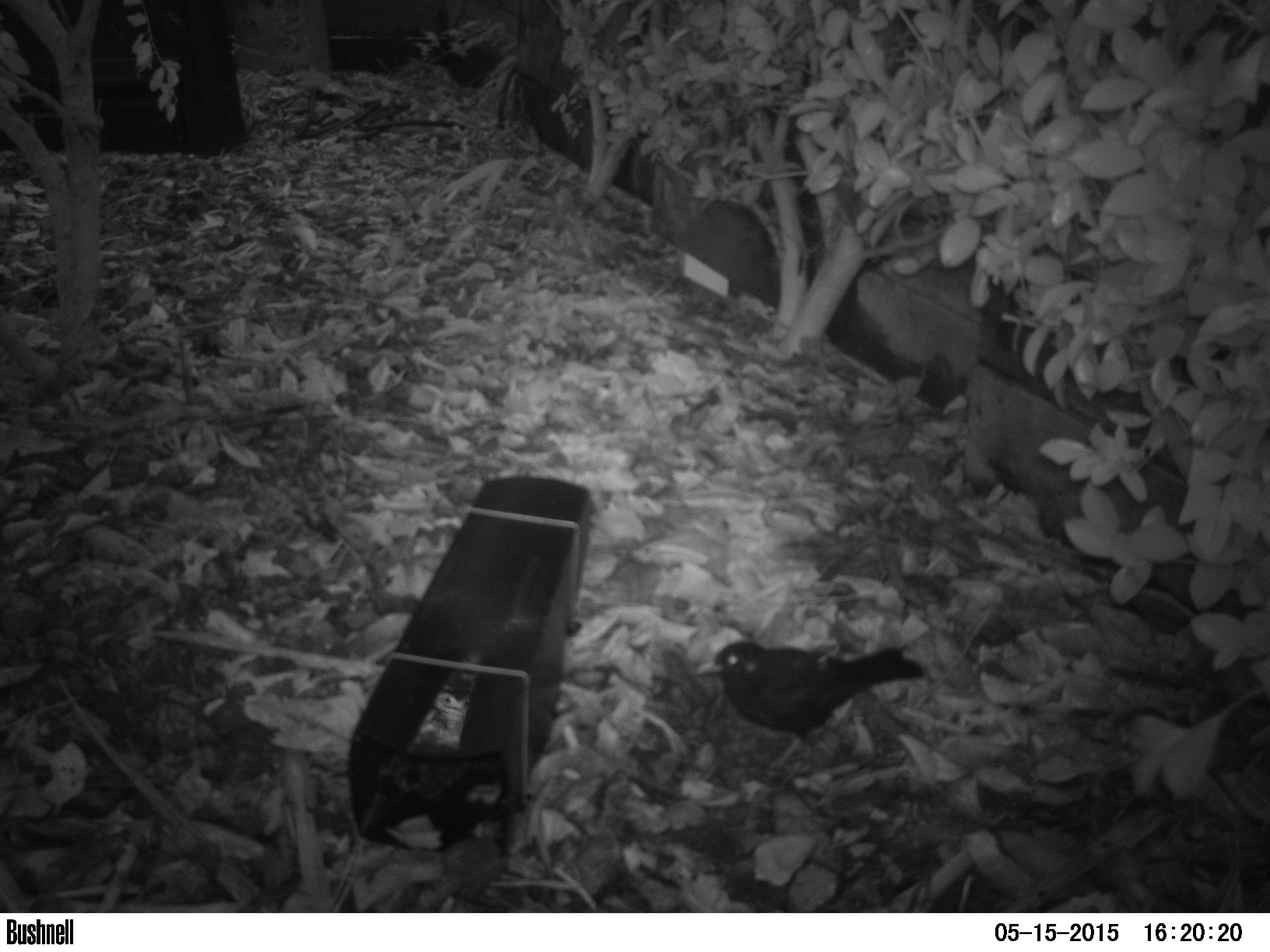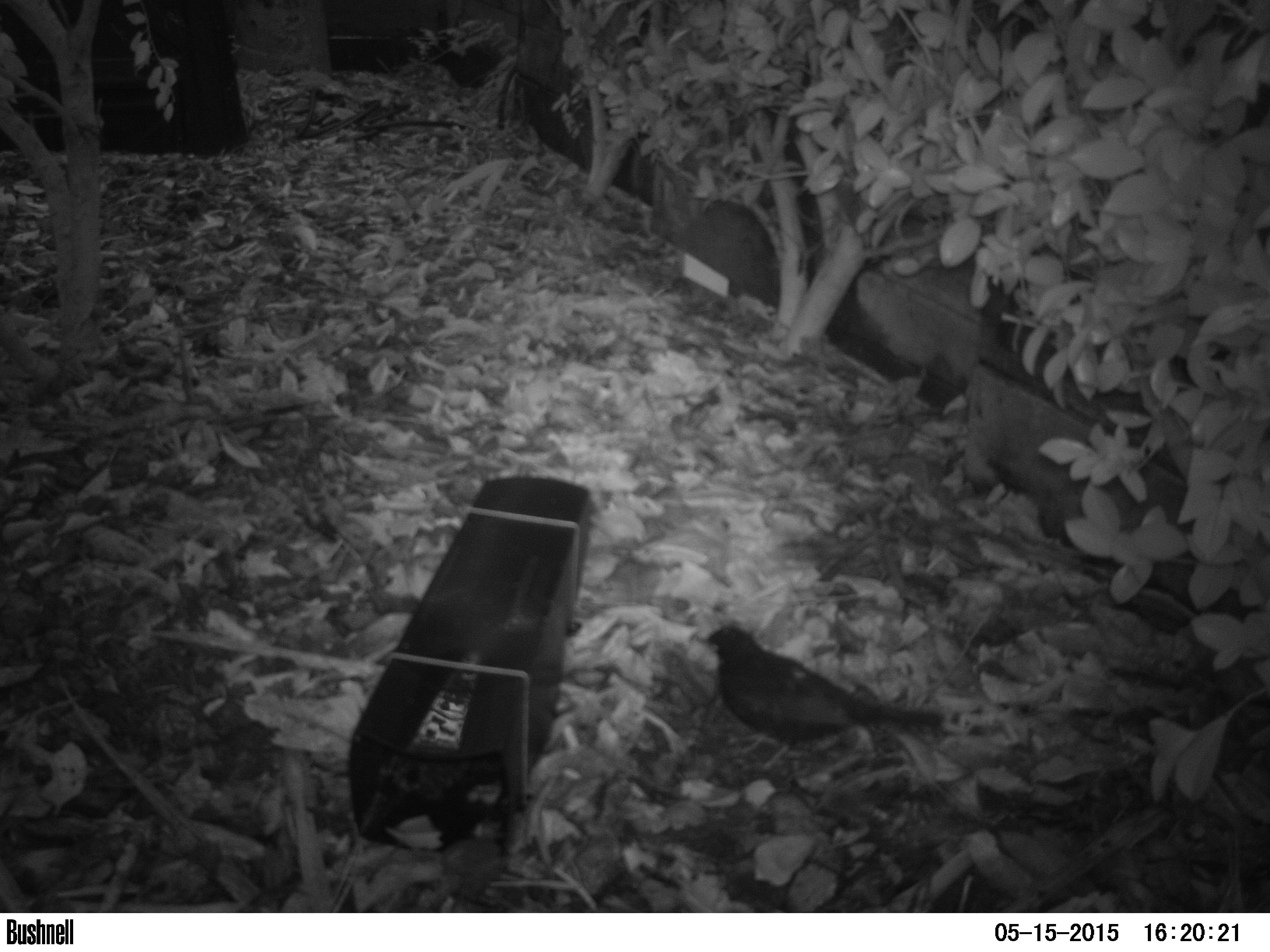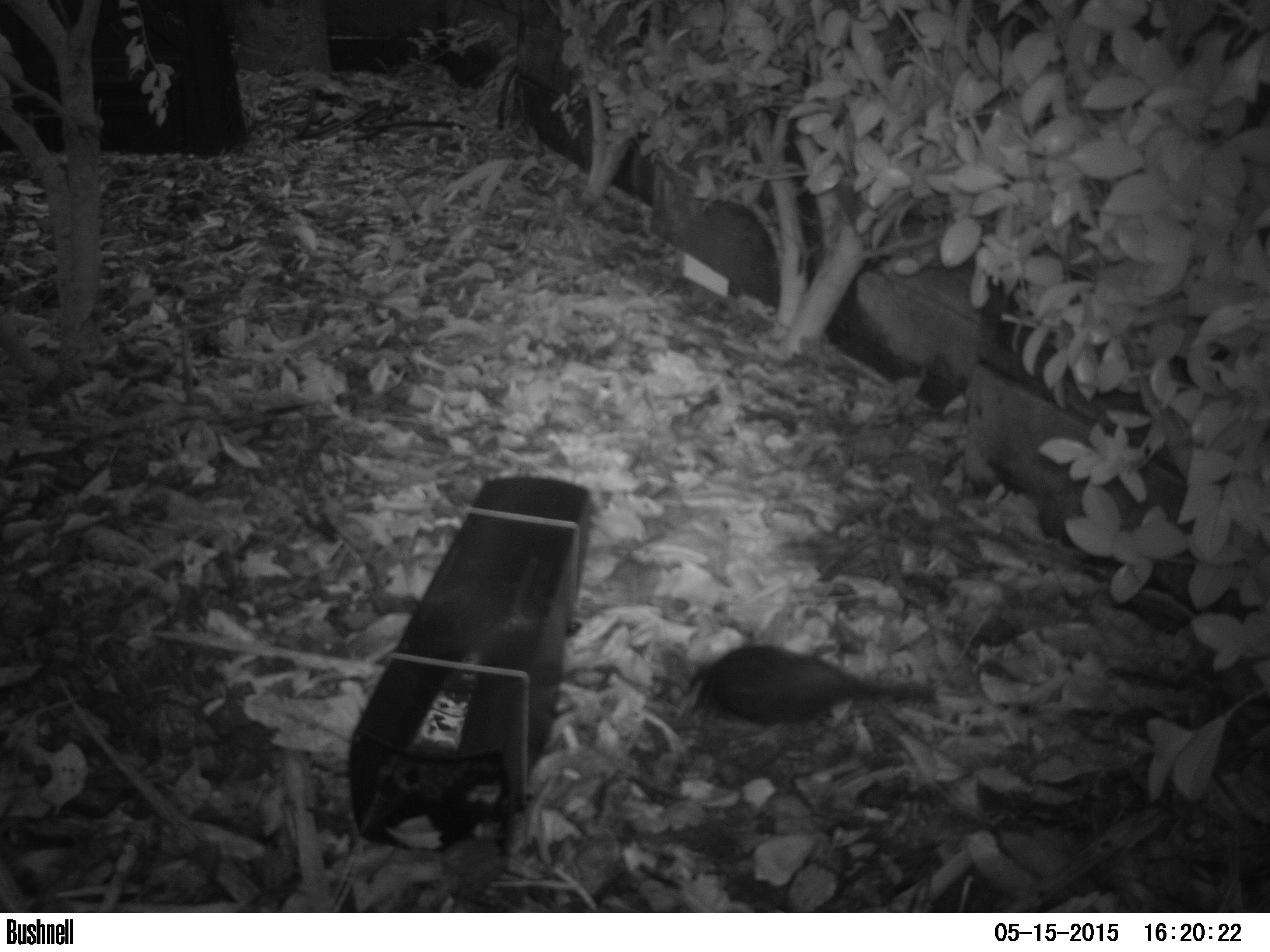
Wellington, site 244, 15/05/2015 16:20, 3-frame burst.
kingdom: Animalia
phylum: Chordata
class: Aves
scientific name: Aves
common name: bird